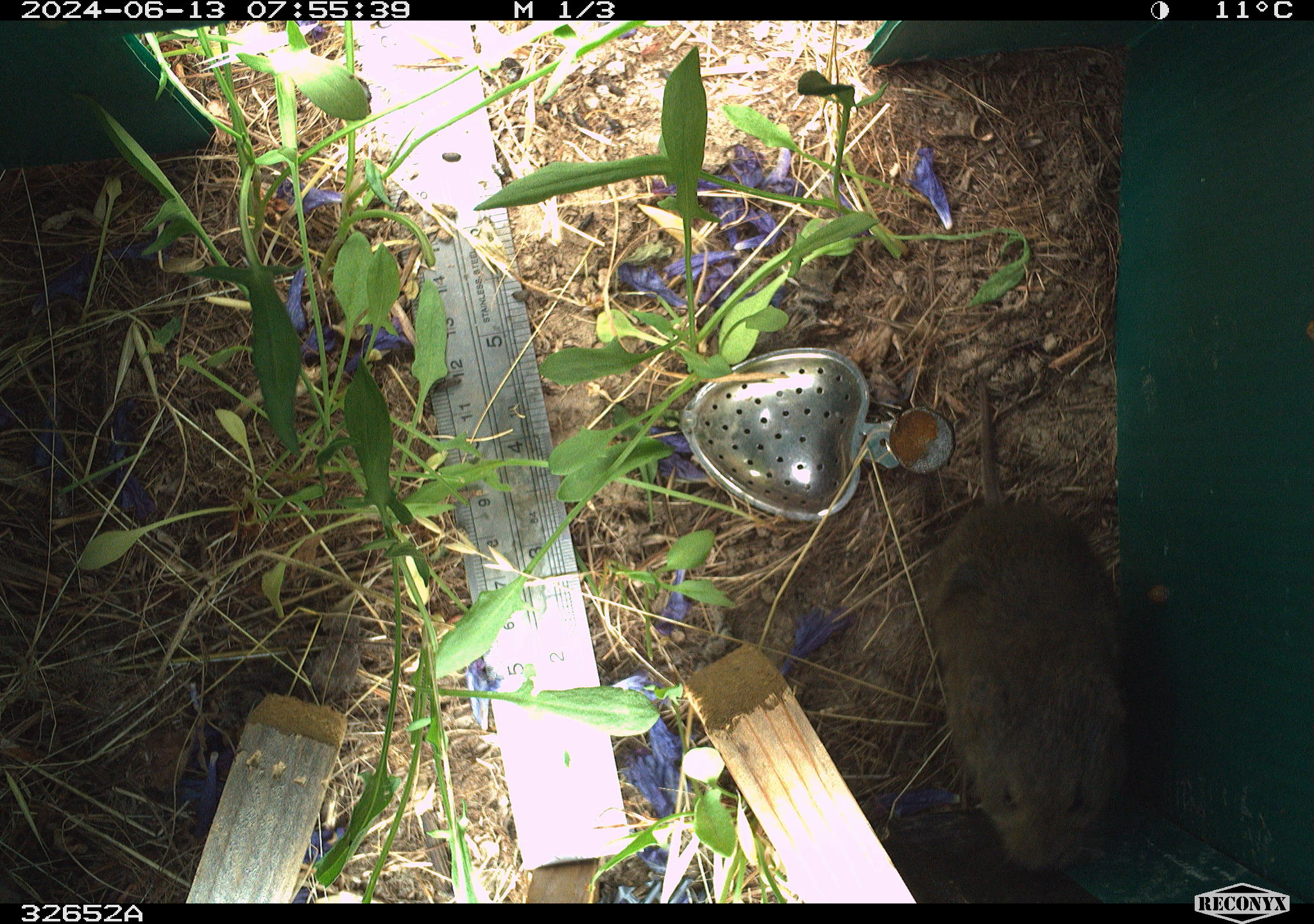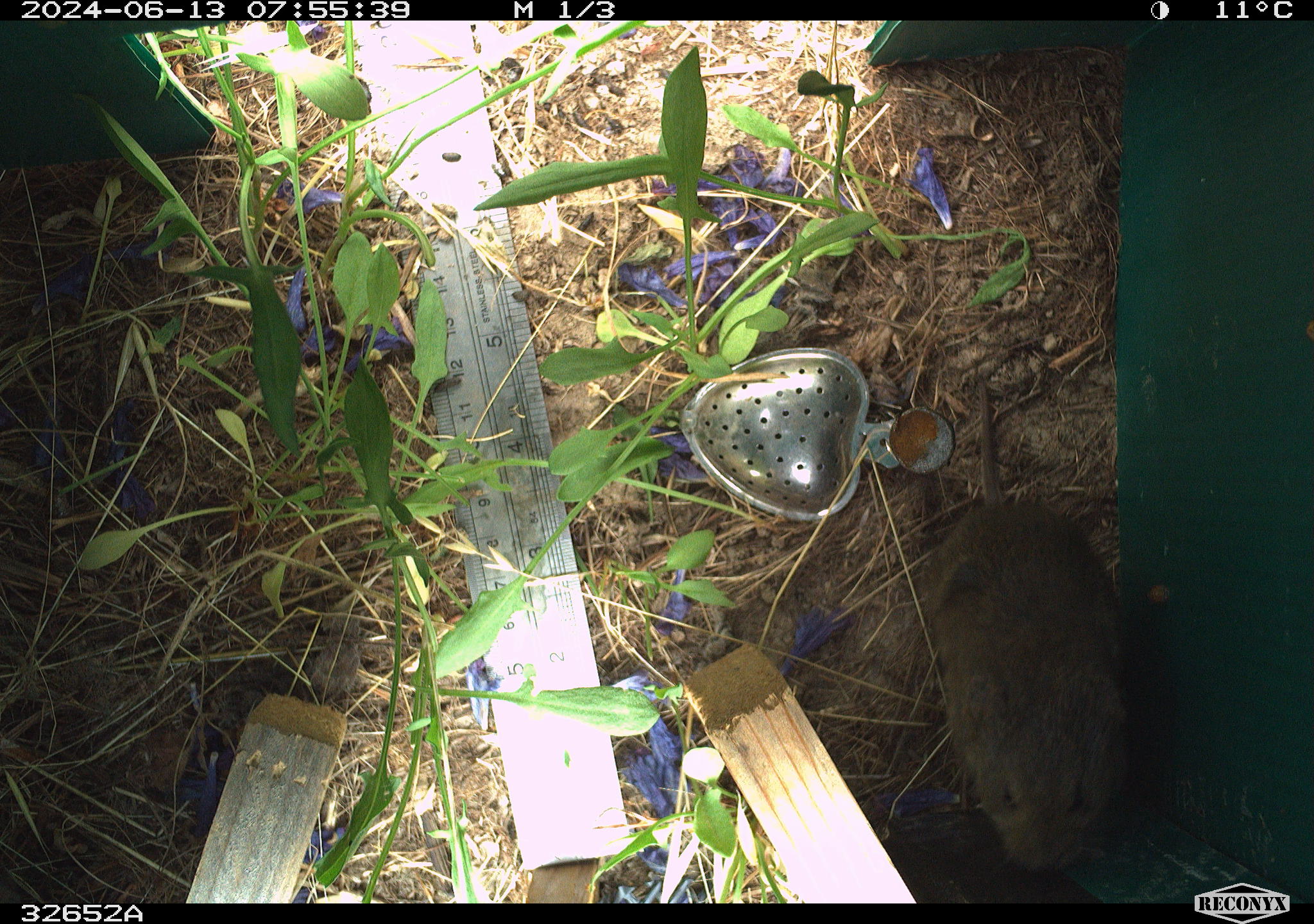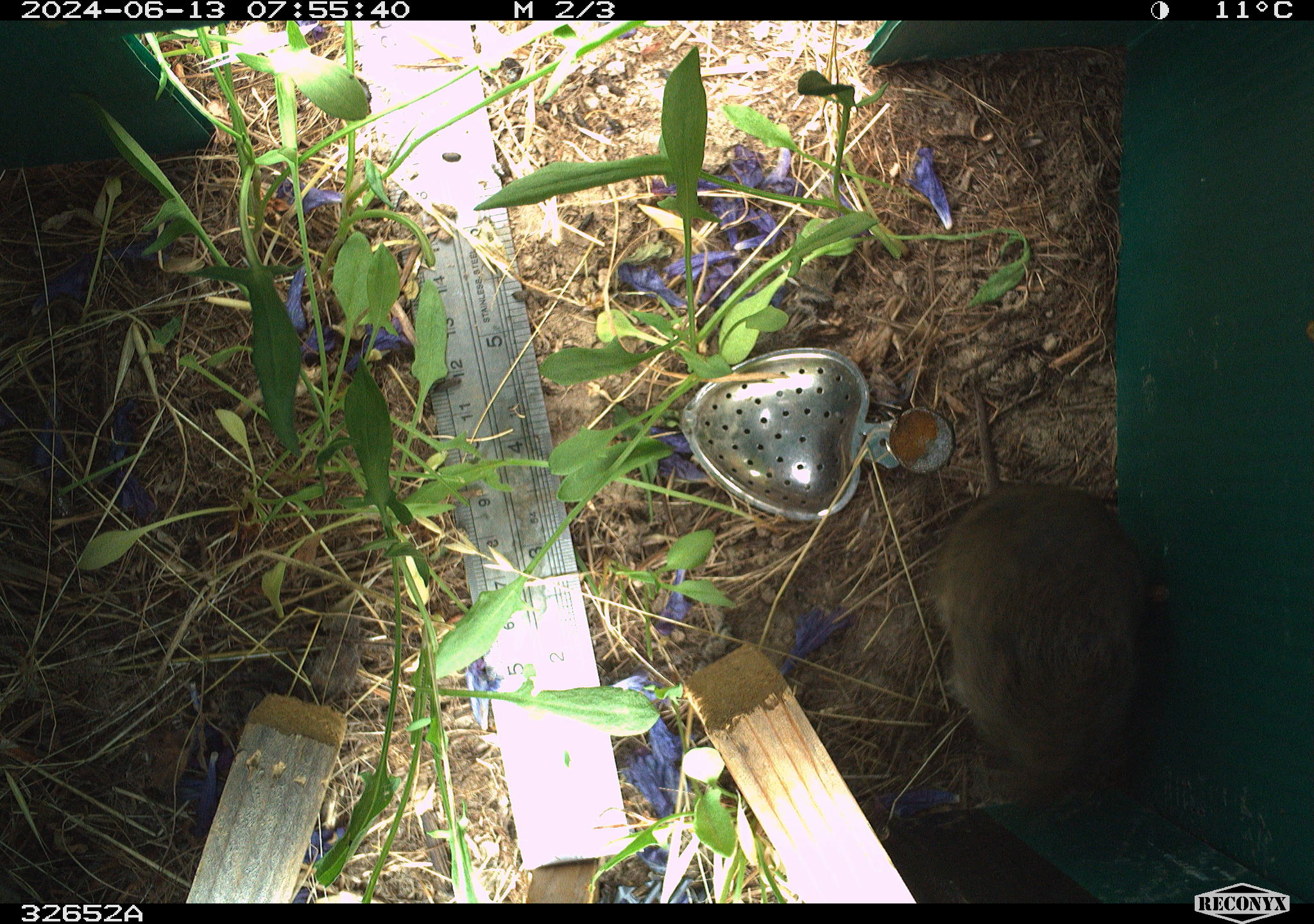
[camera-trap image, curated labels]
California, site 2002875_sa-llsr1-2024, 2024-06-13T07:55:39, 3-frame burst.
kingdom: Animalia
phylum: Chordata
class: Mammalia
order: Rodentia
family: Cricetidae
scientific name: Arvicolinae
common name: voles, lemmings, and muskrats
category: arvicolinae subfamily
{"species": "arvicolinae subfamily (voles, lemmings, and muskrats) (Arvicolinae)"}